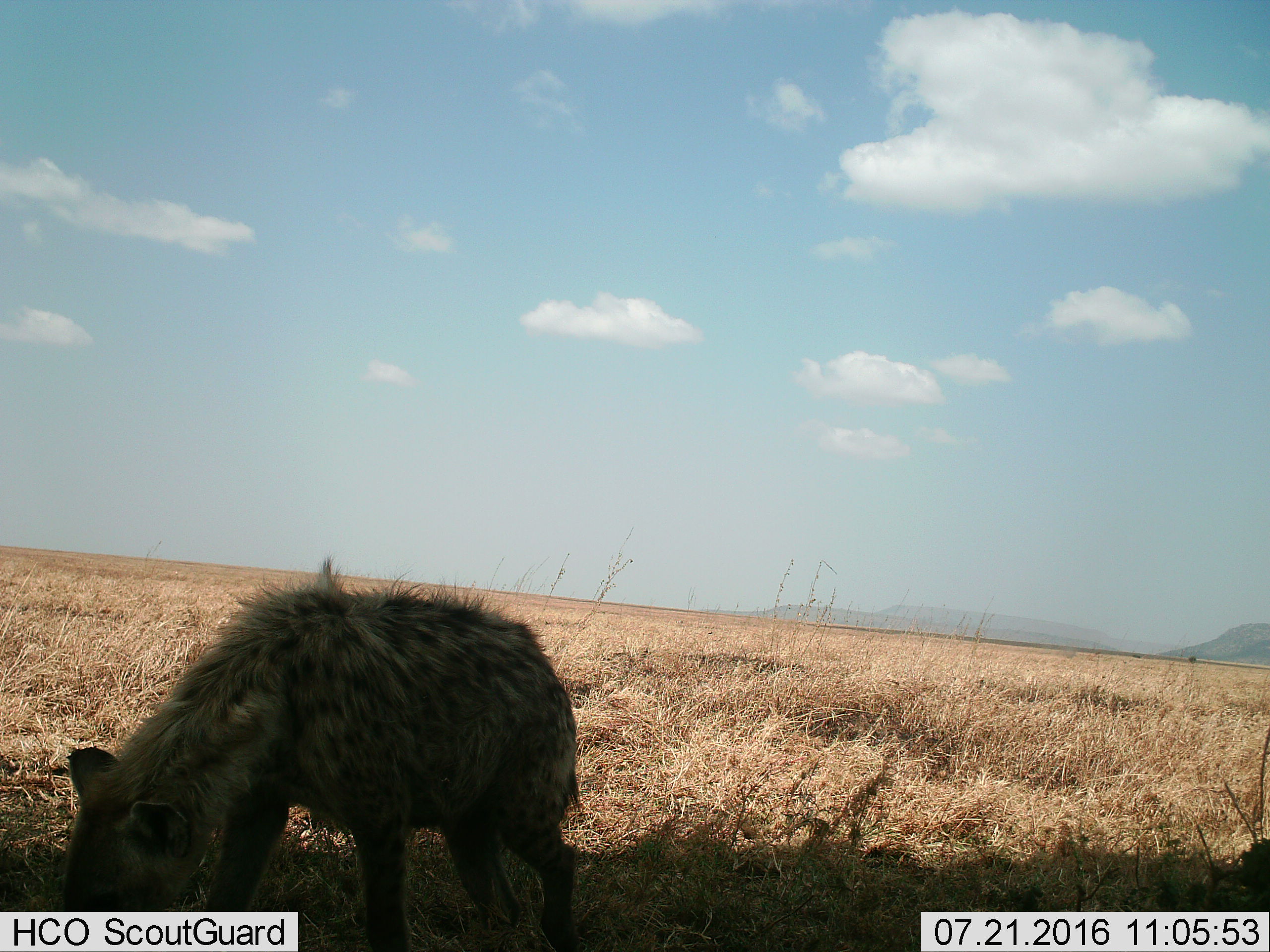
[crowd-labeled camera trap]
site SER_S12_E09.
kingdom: Animalia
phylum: Chordata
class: Mammalia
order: Carnivora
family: Hyaenidae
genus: Crocuta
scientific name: Crocuta crocuta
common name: spotted hyena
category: hyenaspotted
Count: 1.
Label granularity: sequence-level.